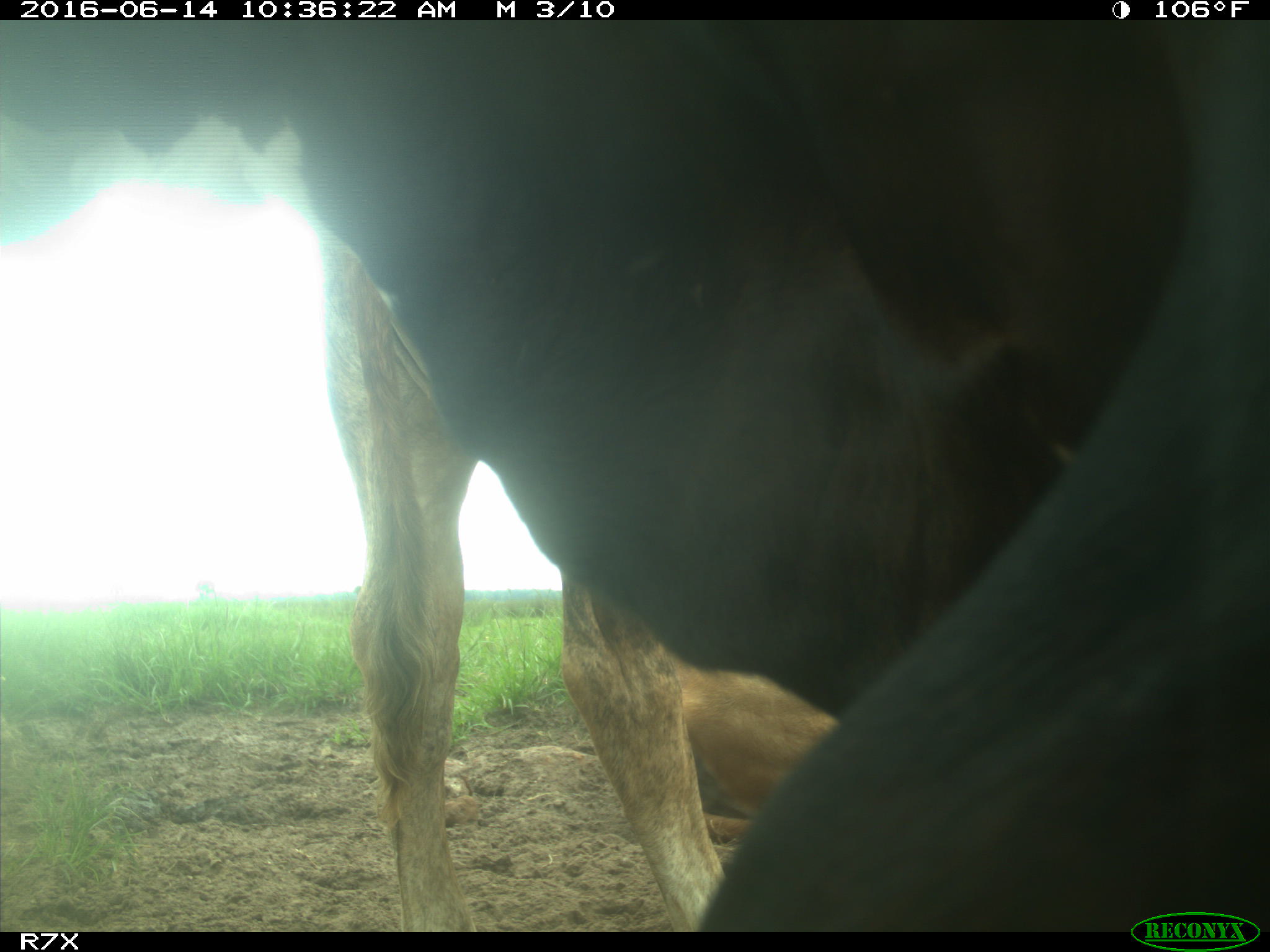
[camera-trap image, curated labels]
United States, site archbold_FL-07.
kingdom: Animalia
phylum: Chordata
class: Mammalia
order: Artiodactyla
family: Bovidae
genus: Bos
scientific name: Bos taurus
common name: domestic cow